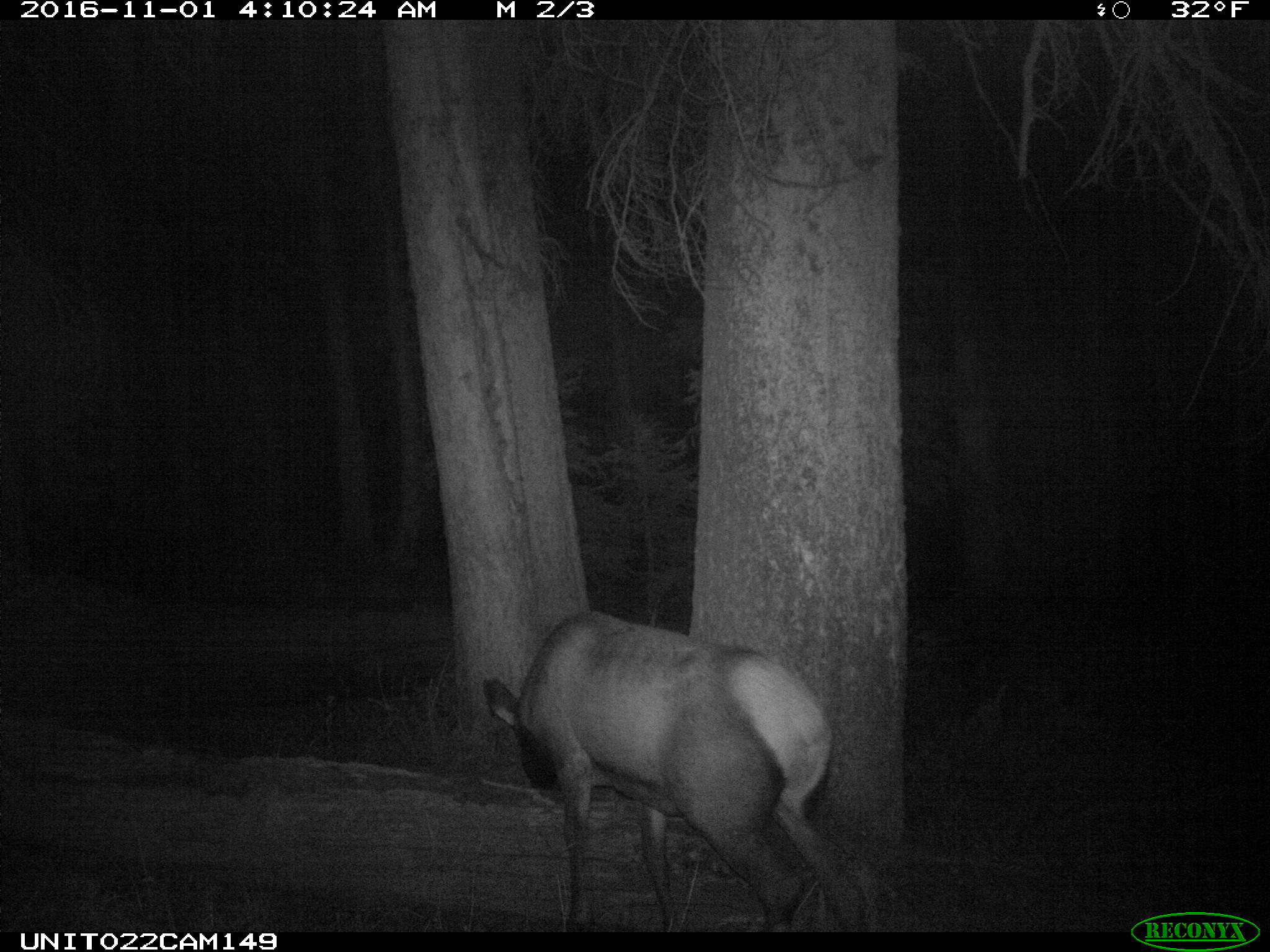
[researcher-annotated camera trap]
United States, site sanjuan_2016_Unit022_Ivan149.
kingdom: Animalia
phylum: Chordata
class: Mammalia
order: Artiodactyla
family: Cervidae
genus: Cervus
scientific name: Cervus elaphus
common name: red deer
Cervus elaphus (red deer).